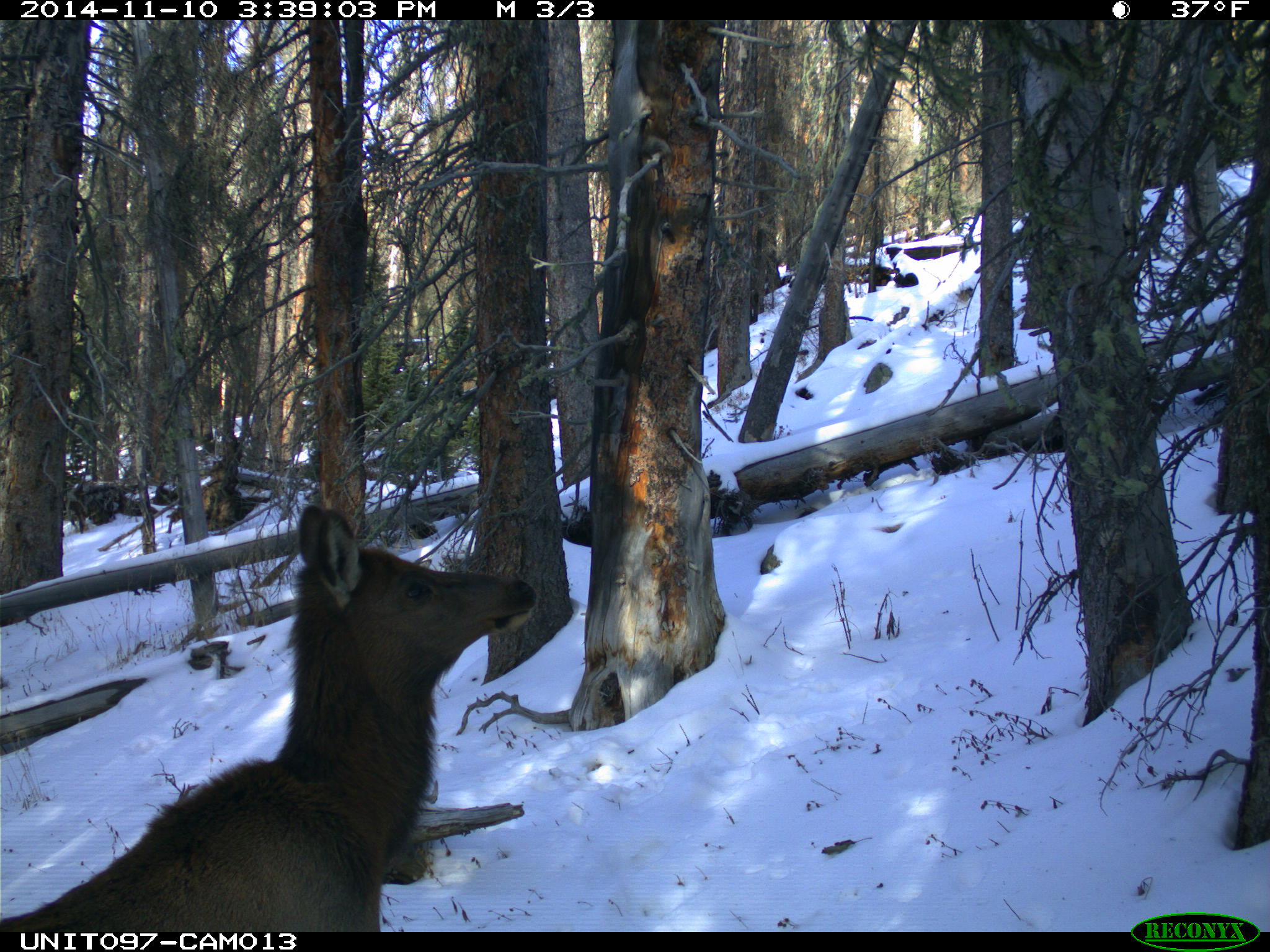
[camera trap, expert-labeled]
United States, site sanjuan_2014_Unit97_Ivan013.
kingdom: Animalia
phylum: Chordata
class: Mammalia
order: Artiodactyla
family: Cervidae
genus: Cervus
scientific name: Cervus elaphus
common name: red deer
Cervus elaphus (red deer).